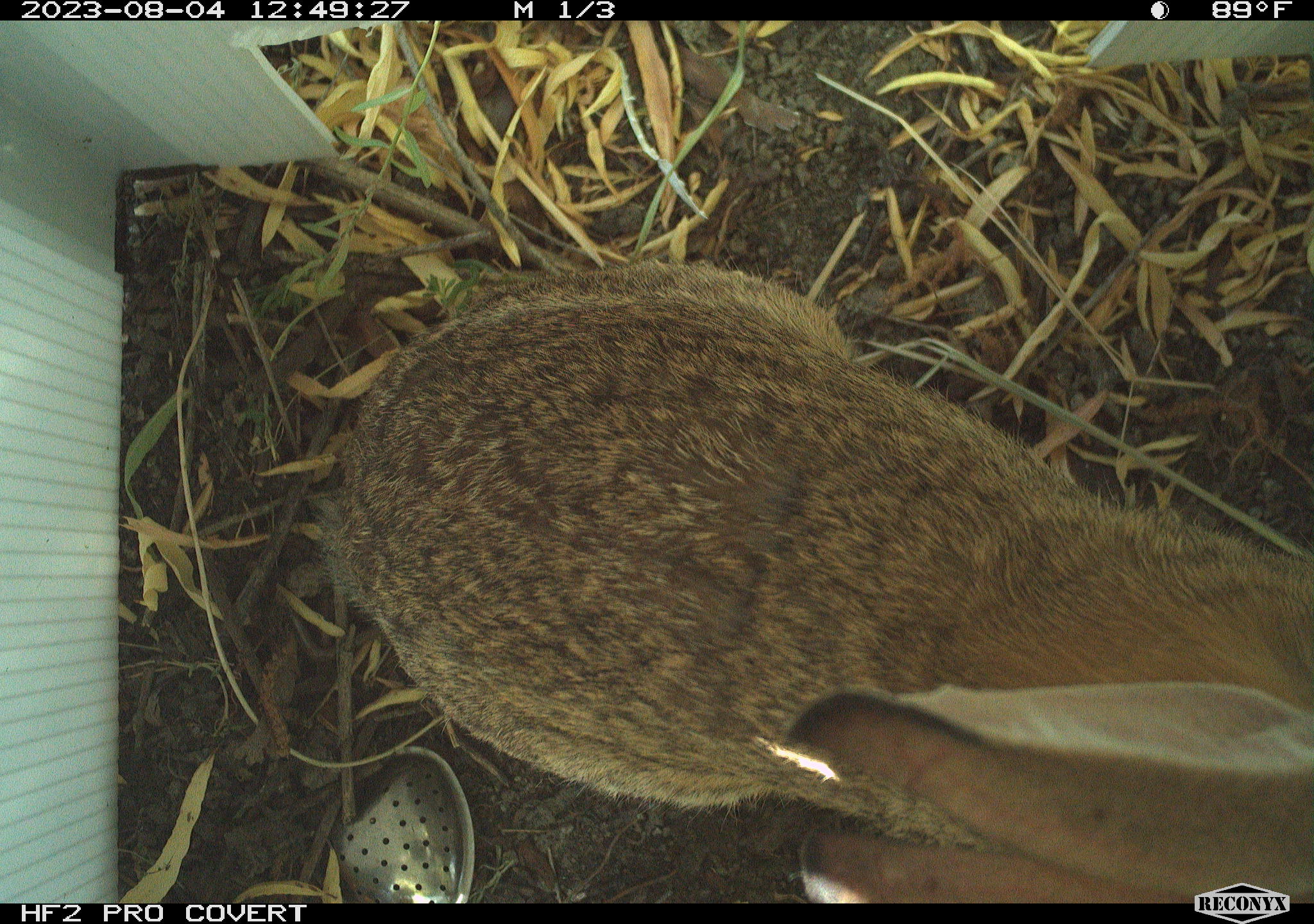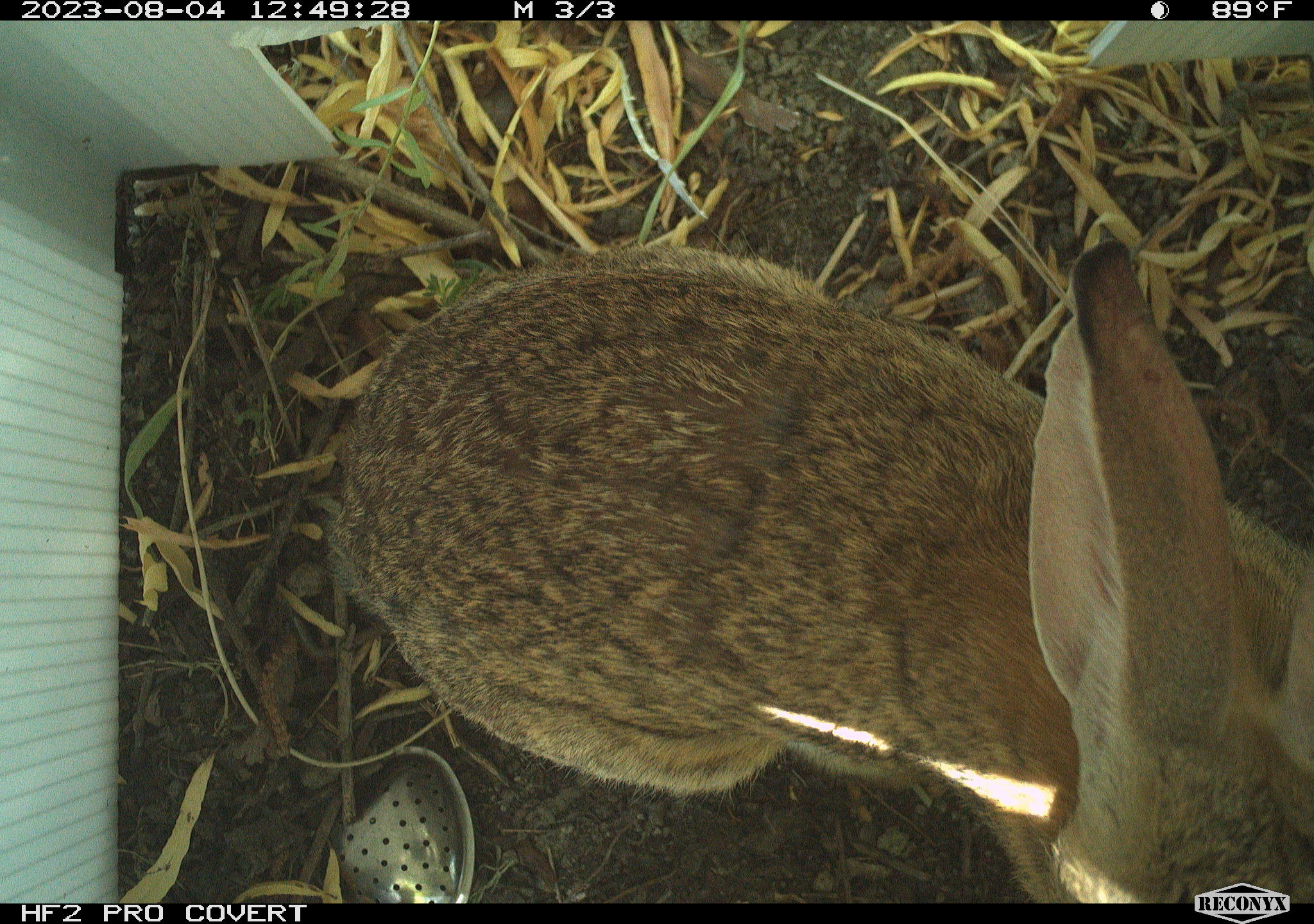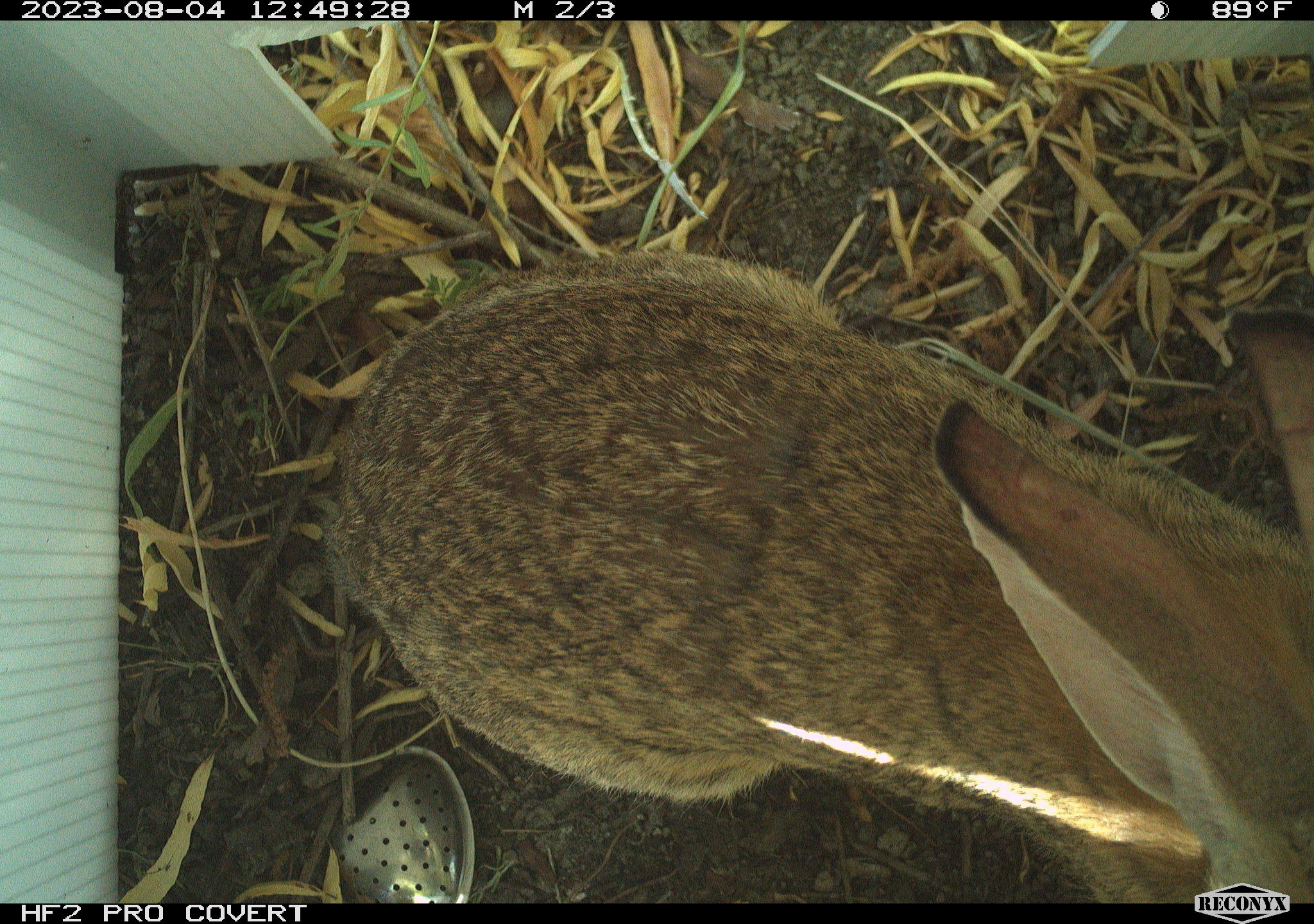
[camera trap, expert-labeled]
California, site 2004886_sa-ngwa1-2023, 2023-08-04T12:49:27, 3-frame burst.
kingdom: Animalia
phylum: Chordata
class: Mammalia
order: Lagomorpha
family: Leporidae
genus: Sylvilagus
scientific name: Sylvilagus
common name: cottontail rabbits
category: sylvilagus species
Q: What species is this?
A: Sylvilagus species (cottontail rabbits) (Sylvilagus).